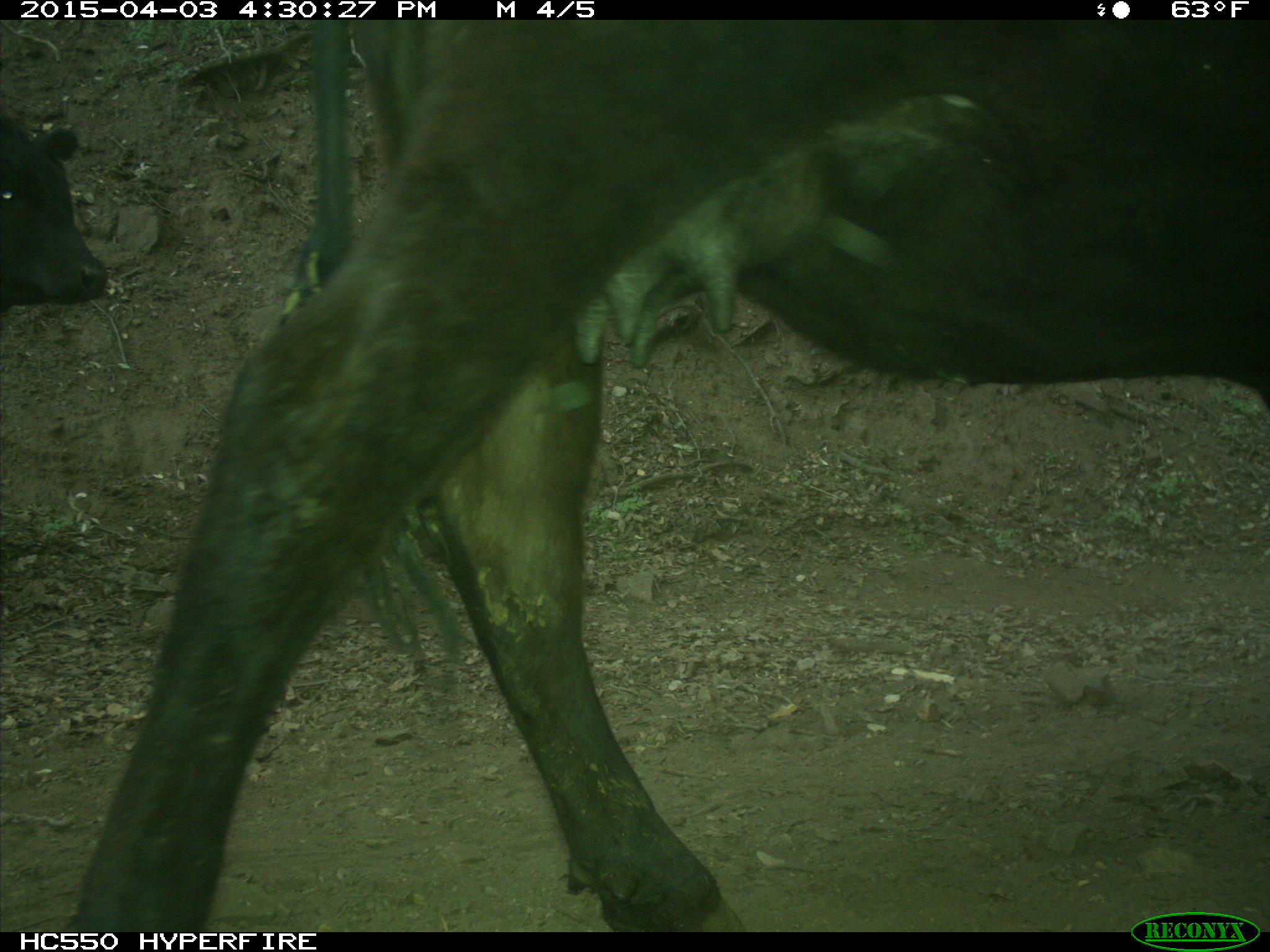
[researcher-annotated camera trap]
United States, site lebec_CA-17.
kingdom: Animalia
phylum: Chordata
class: Mammalia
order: Artiodactyla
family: Bovidae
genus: Bos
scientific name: Bos taurus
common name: domestic cow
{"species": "Bos taurus (domestic cow)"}